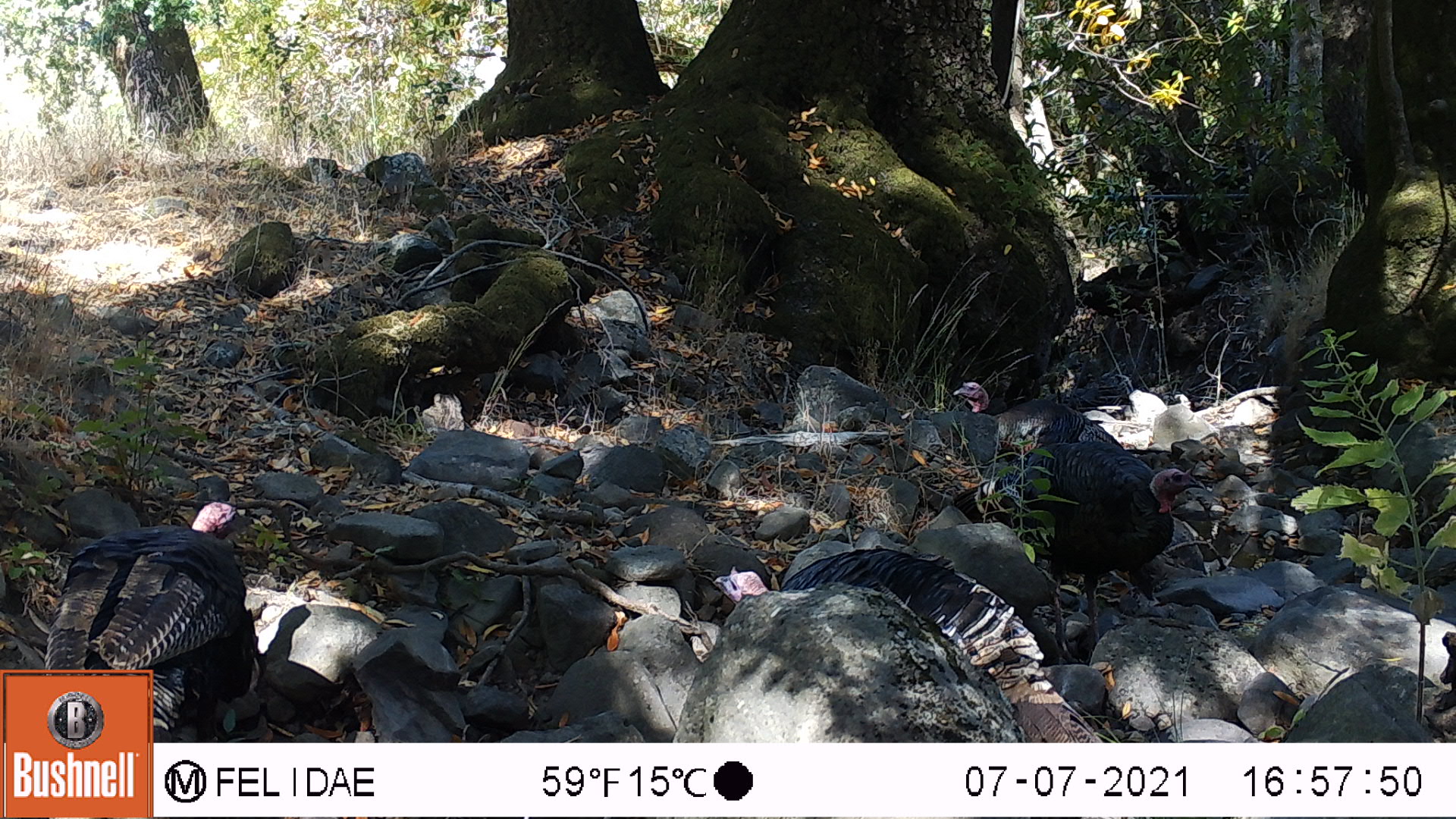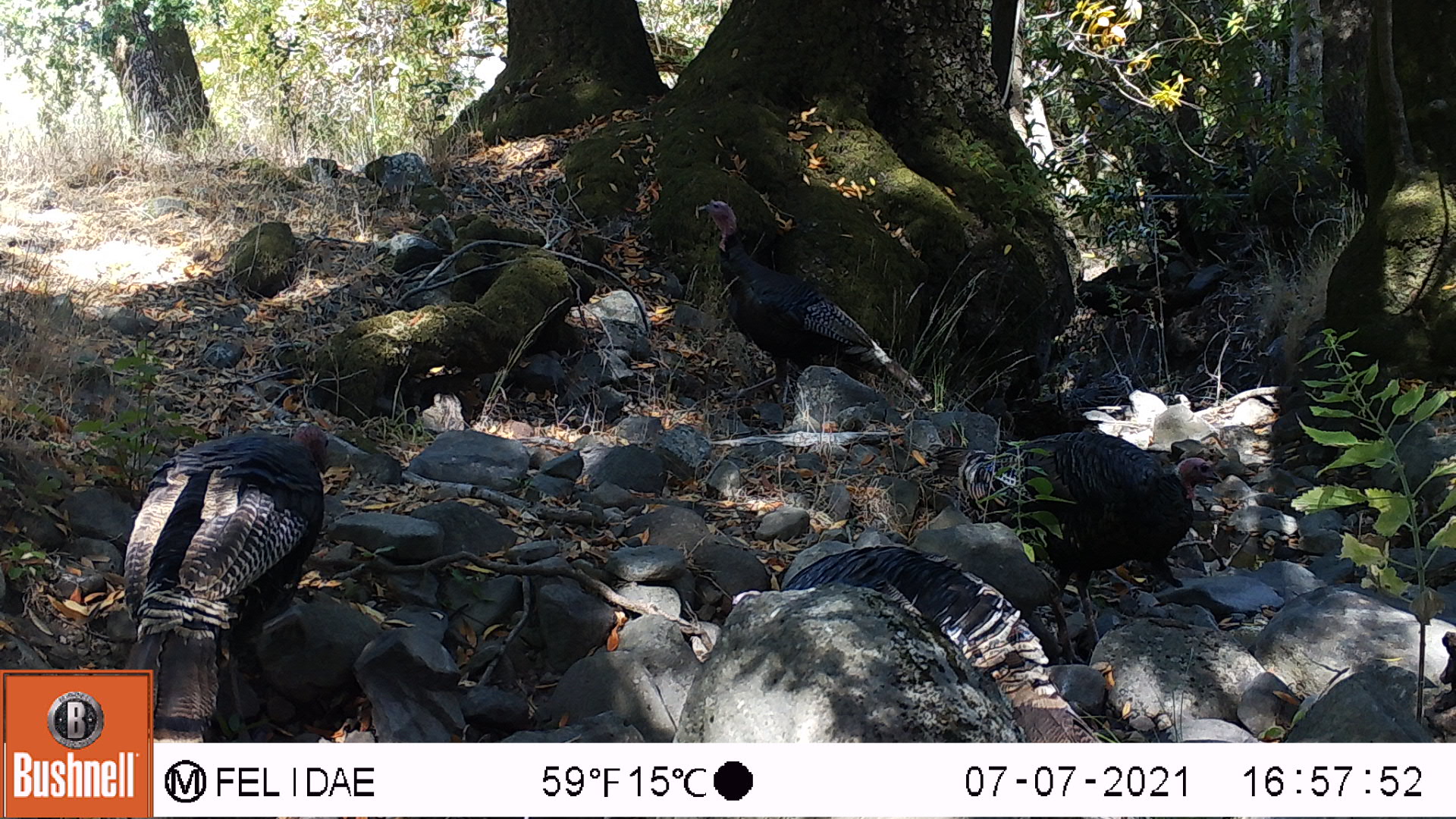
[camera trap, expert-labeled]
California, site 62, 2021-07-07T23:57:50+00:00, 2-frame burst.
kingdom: Animalia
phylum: Chordata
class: Aves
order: Galliformes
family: Phasianidae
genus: Meleagris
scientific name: Meleagris gallopavo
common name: turkey